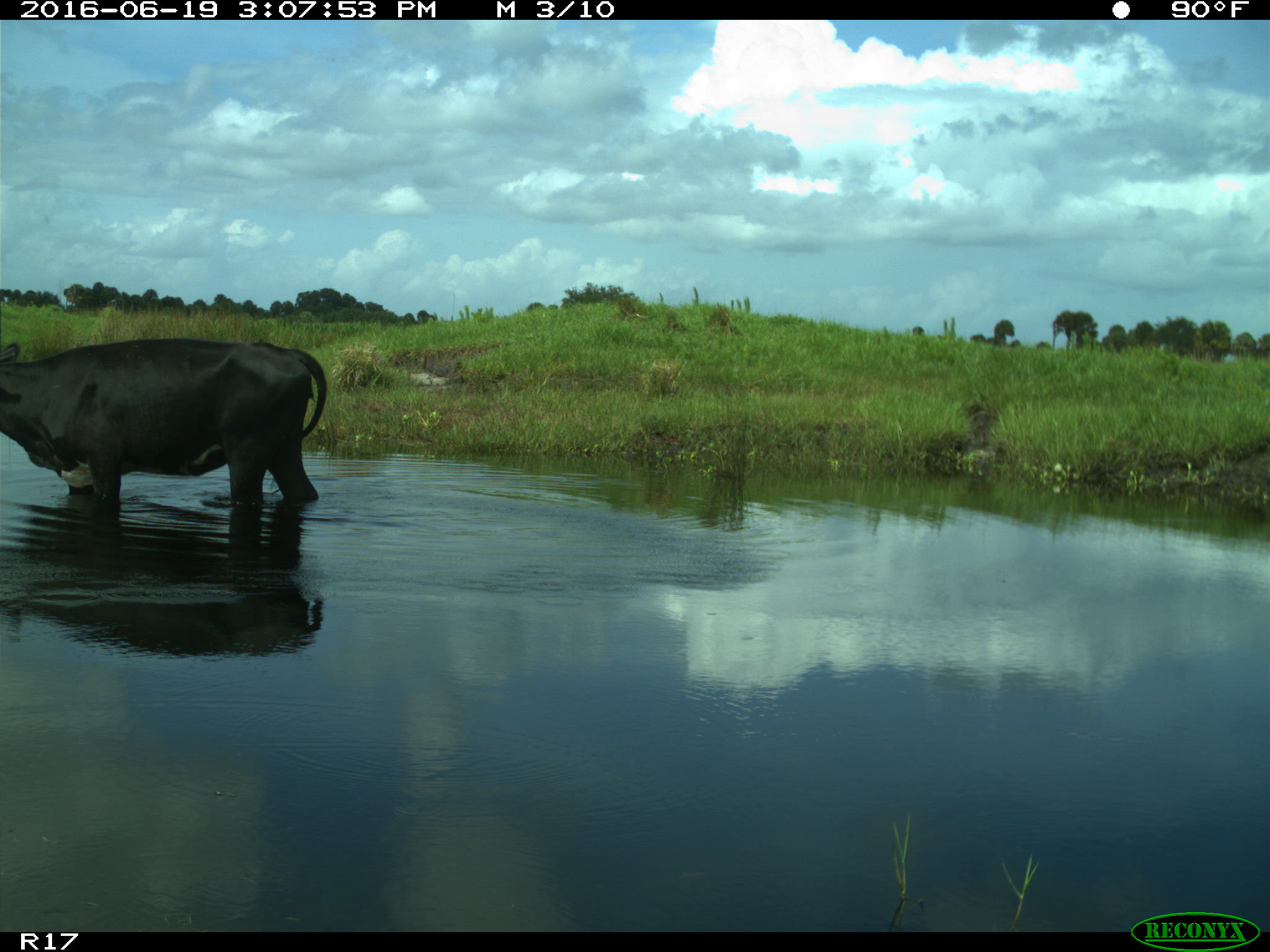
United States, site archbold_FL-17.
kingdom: Animalia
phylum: Chordata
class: Mammalia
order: Artiodactyla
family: Bovidae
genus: Bos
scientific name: Bos taurus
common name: domestic cow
Bos taurus (domestic cow).